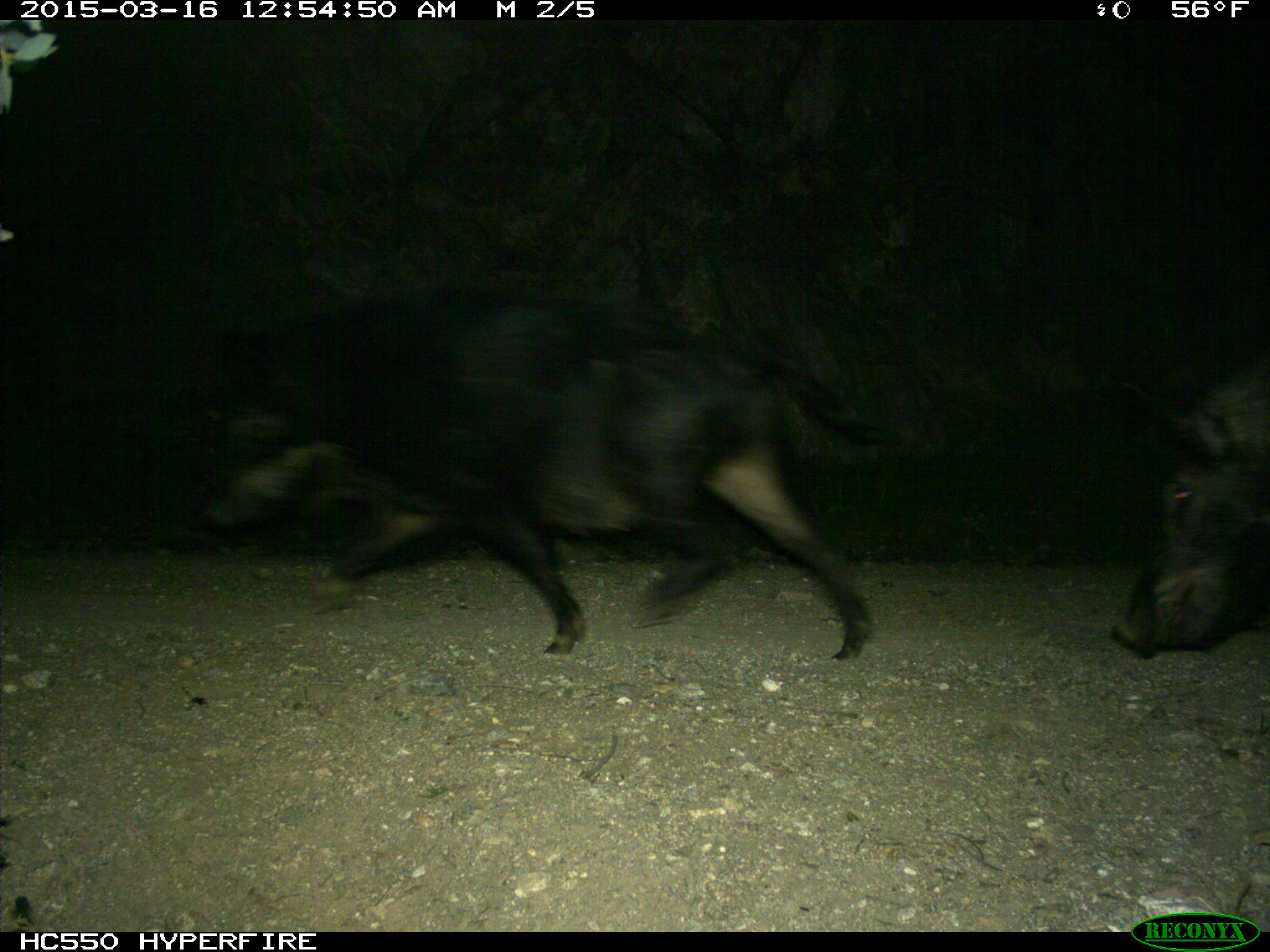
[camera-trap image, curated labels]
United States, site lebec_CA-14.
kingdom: Animalia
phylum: Chordata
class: Mammalia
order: Artiodactyla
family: Suidae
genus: Sus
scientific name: Sus scrofa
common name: wild boar